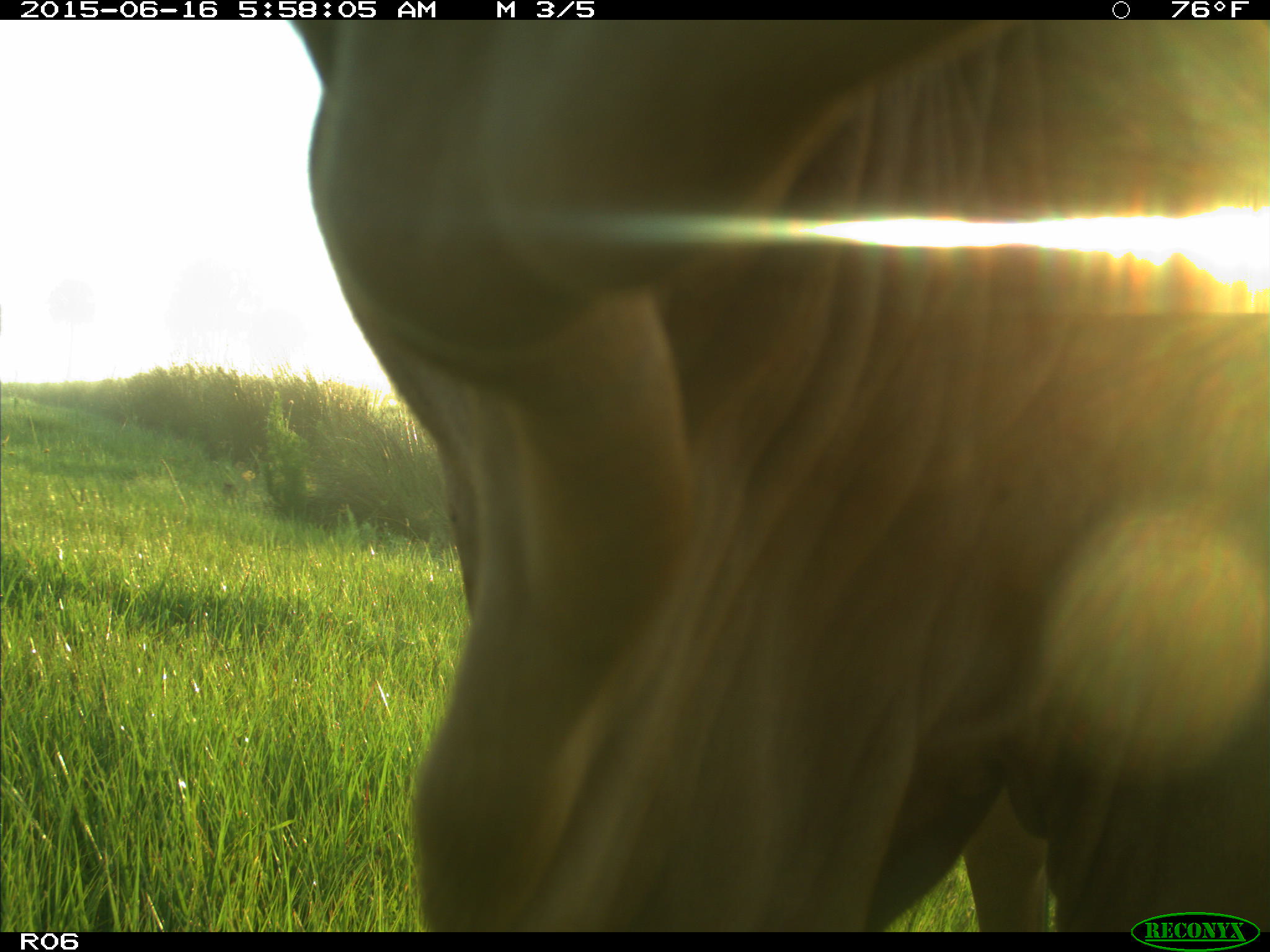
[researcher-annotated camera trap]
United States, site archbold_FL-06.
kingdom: Animalia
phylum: Chordata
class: Mammalia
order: Artiodactyla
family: Bovidae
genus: Bos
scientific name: Bos taurus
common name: domestic cow